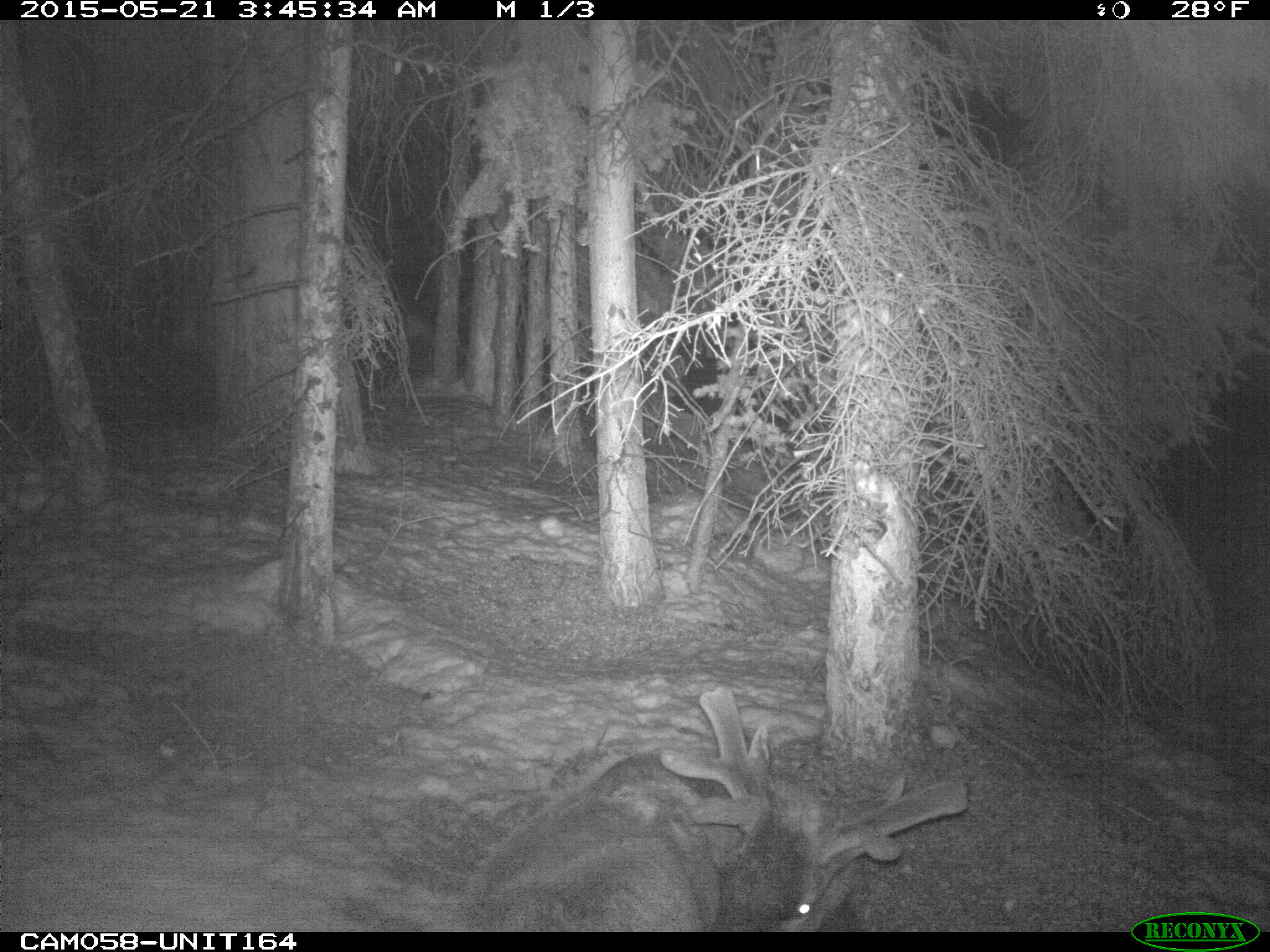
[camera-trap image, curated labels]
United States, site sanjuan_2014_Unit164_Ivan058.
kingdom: Animalia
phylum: Chordata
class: Mammalia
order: Artiodactyla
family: Cervidae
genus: Cervus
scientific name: Cervus elaphus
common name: red deer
Cervus elaphus (red deer).